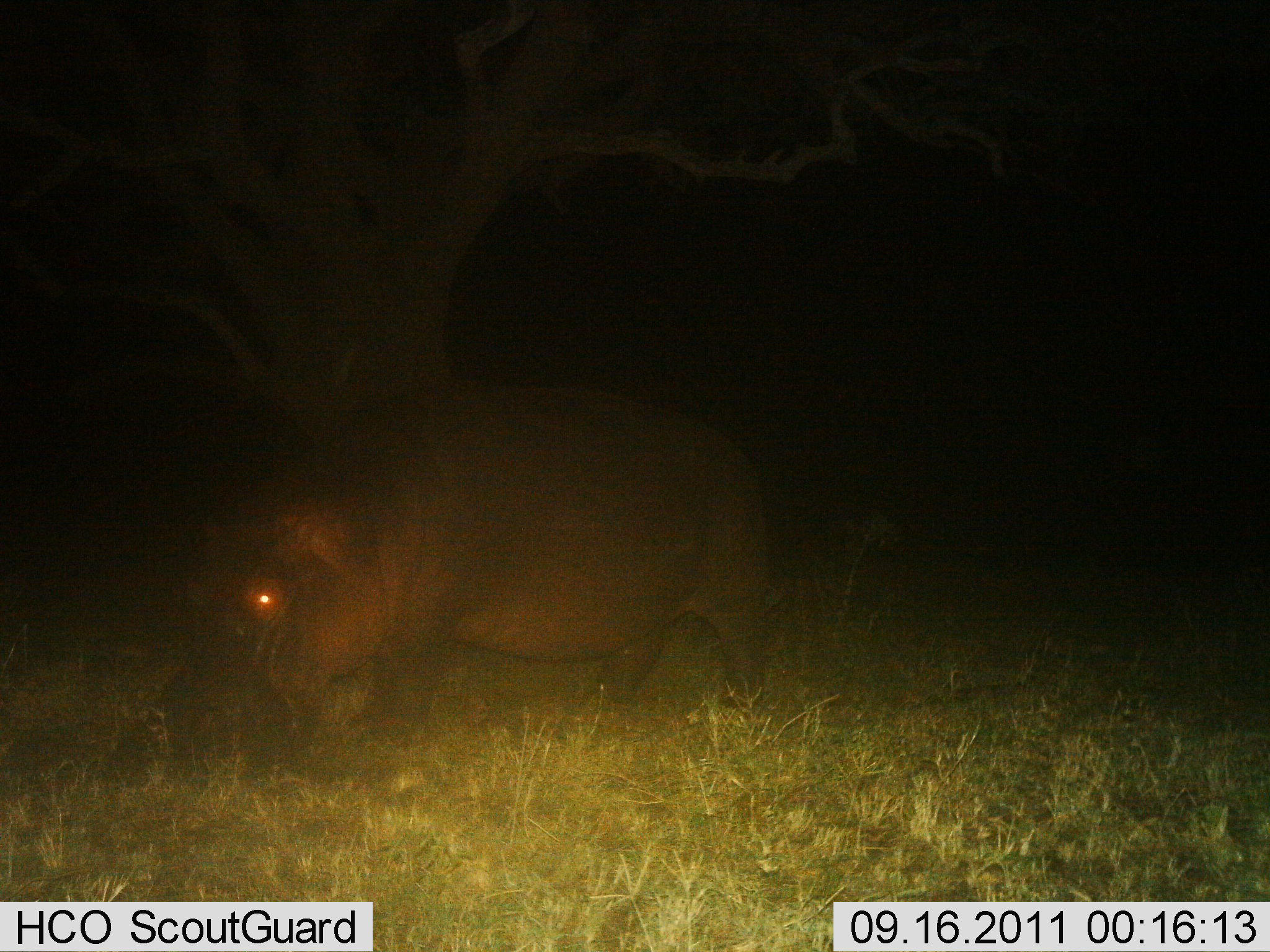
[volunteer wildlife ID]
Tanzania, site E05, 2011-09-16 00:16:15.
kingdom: Animalia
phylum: Chordata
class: Mammalia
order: Artiodactyla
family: Hippopotamidae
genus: Hippopotamus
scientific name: Hippopotamus amphibius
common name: hippopotamus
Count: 1.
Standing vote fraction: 38%.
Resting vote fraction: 0%.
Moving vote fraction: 15%.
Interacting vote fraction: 0%.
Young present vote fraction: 0%.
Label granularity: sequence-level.